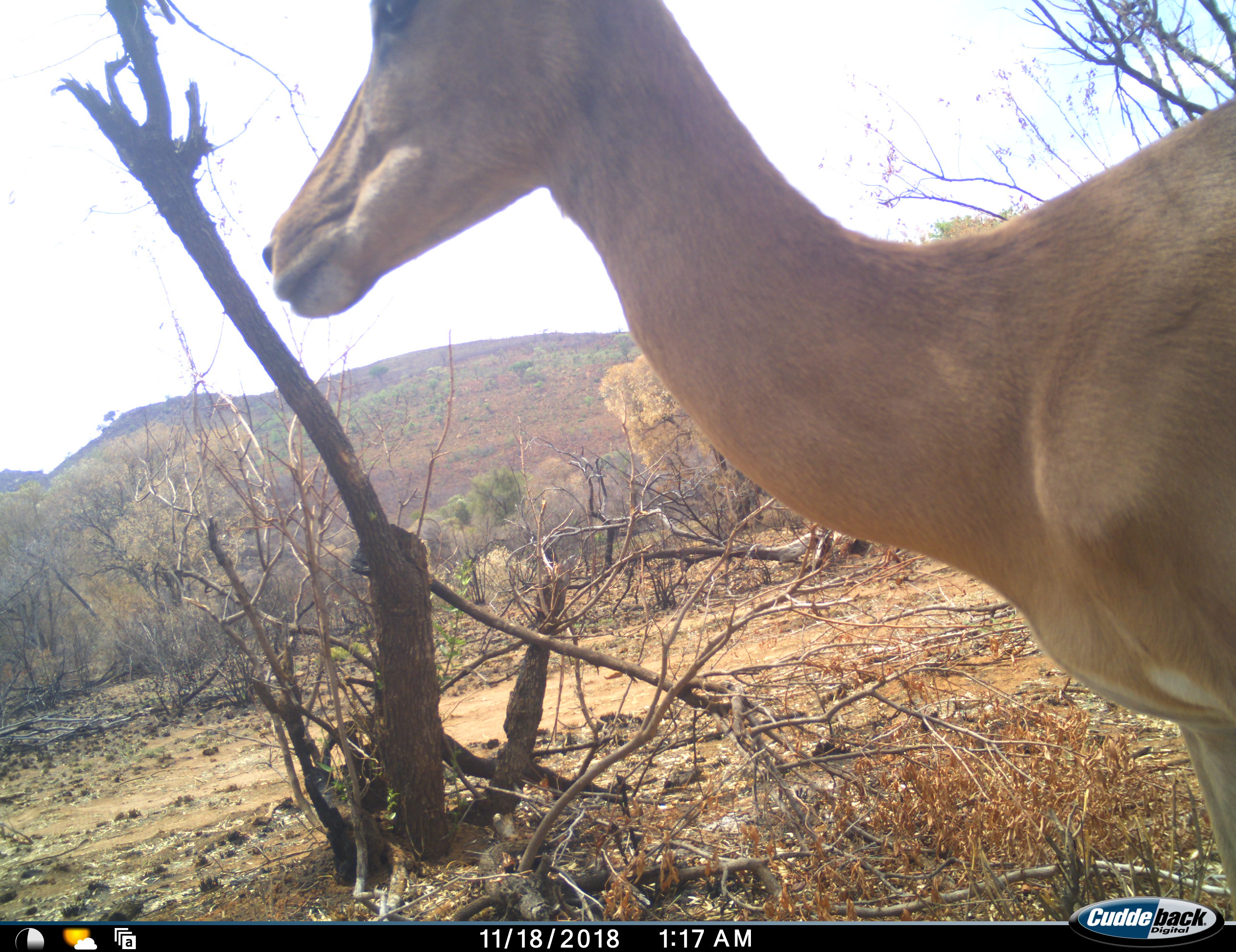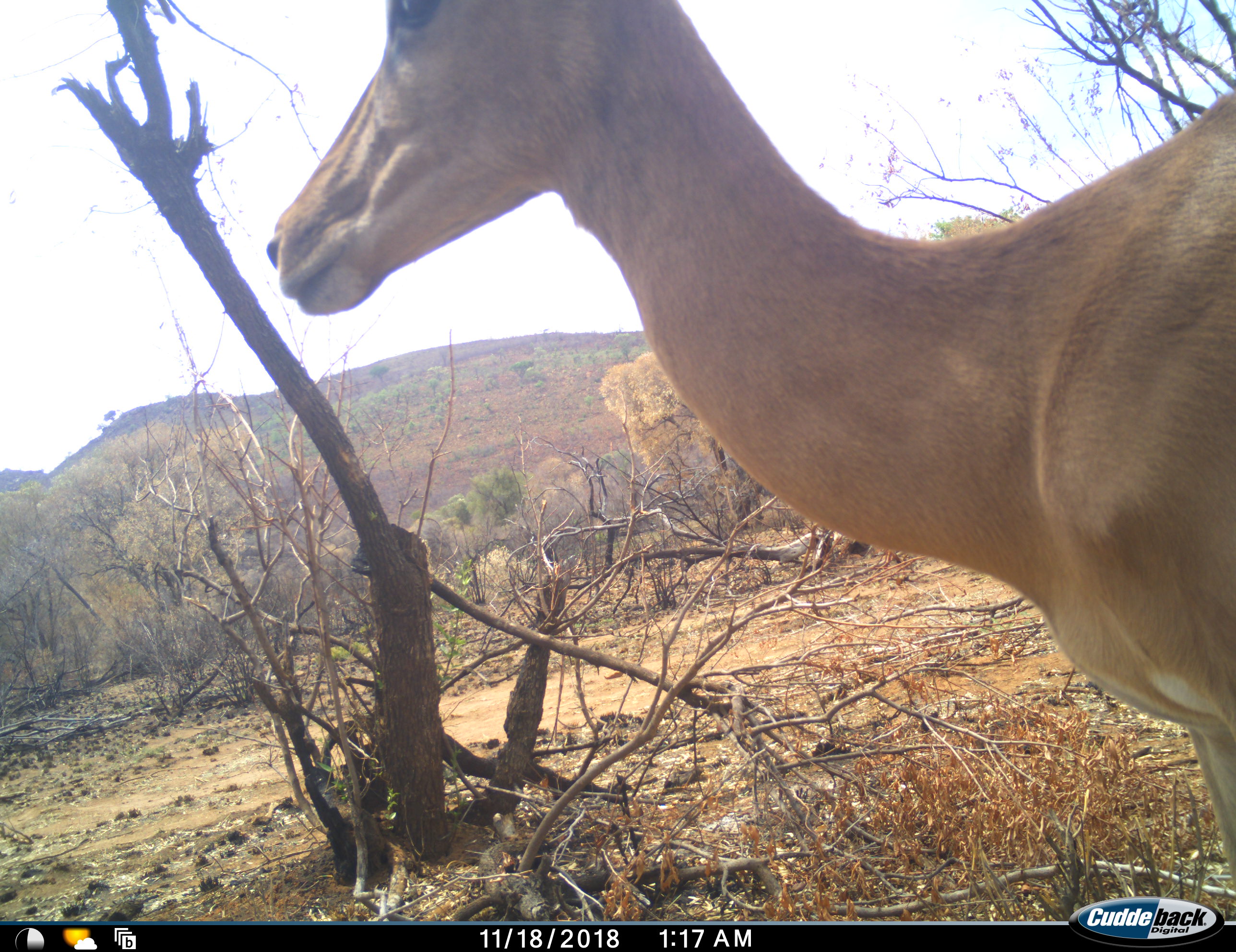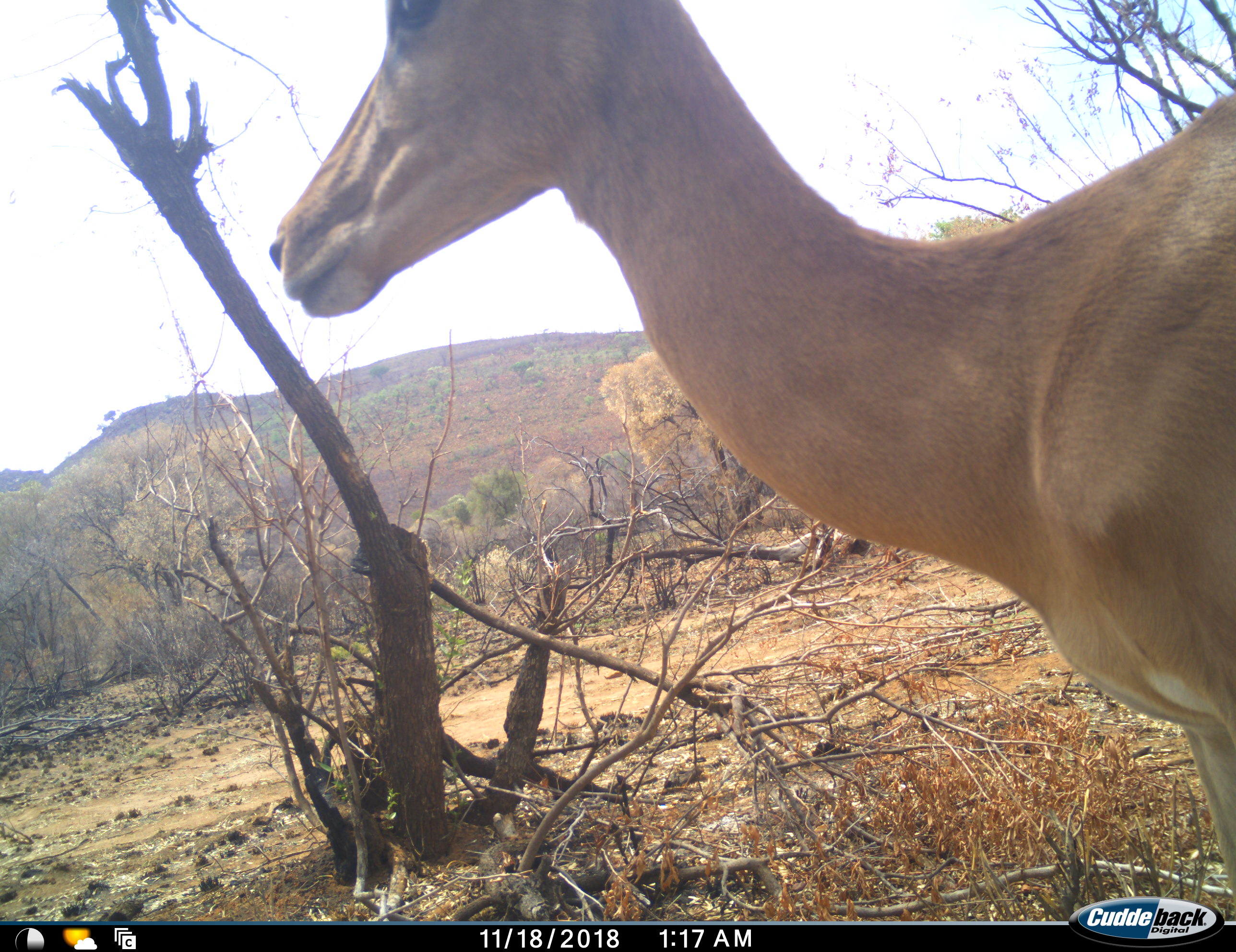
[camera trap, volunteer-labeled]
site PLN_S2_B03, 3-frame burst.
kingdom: Animalia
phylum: Chordata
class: Mammalia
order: Artiodactyla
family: Bovidae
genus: Aepyceros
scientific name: Aepyceros melampus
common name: impala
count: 1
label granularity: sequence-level